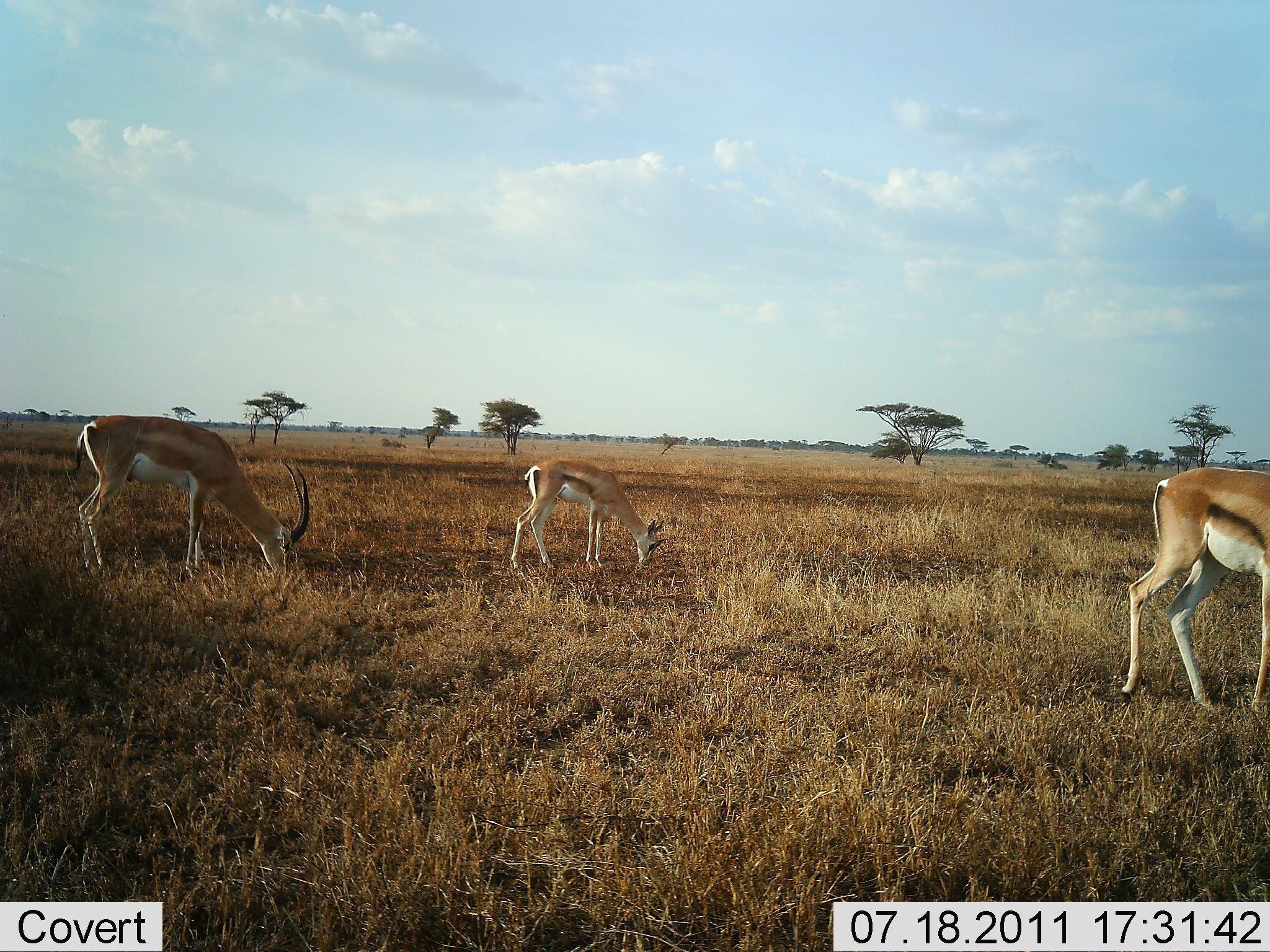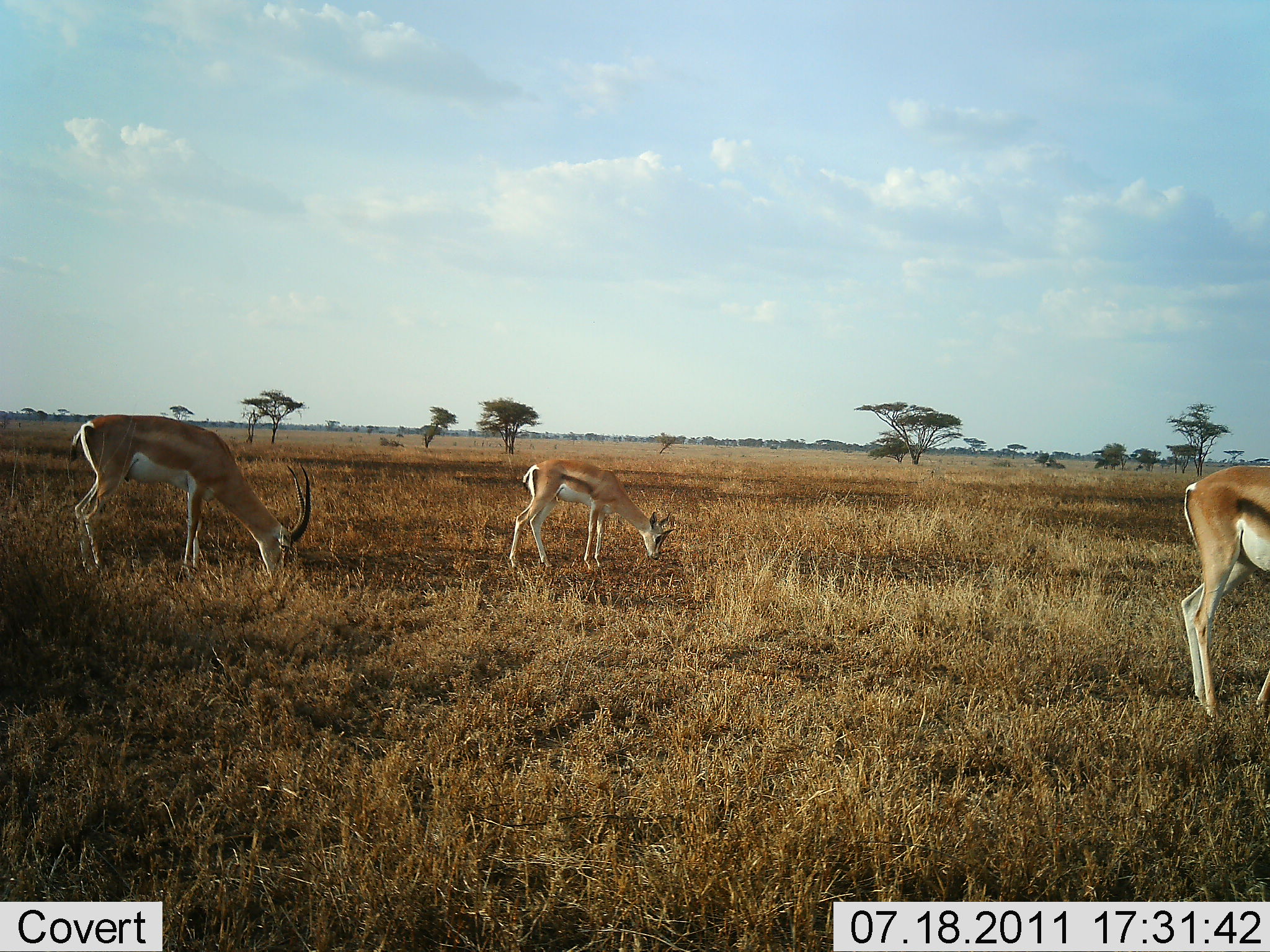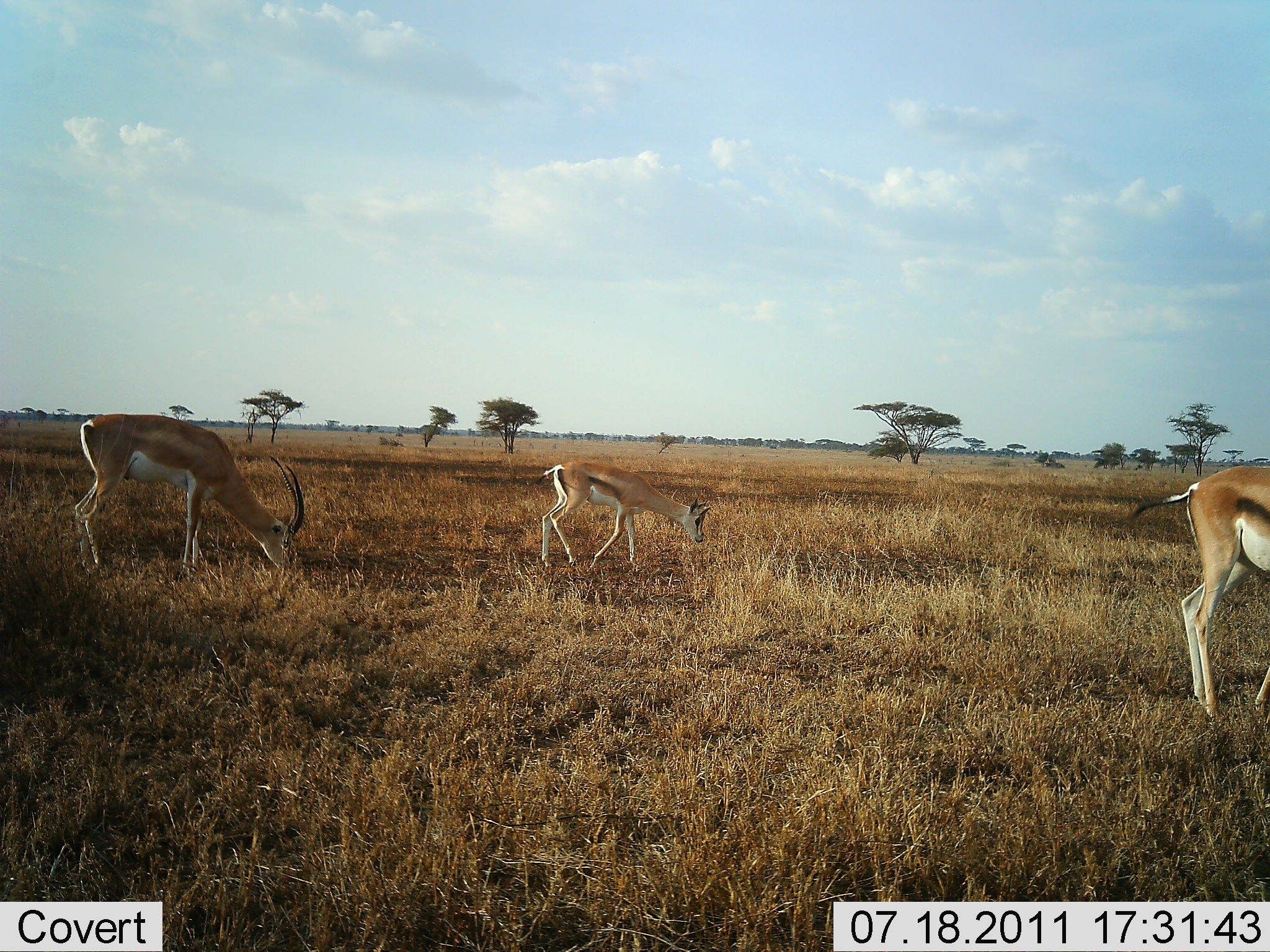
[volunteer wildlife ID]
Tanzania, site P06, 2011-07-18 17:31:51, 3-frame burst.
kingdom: Animalia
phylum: Chordata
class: Mammalia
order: Artiodactyla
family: Bovidae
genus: Nanger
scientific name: Nanger granti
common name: grant's gazelle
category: gazellegrants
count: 3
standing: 18%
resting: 0%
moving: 12%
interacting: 0%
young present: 24%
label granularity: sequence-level